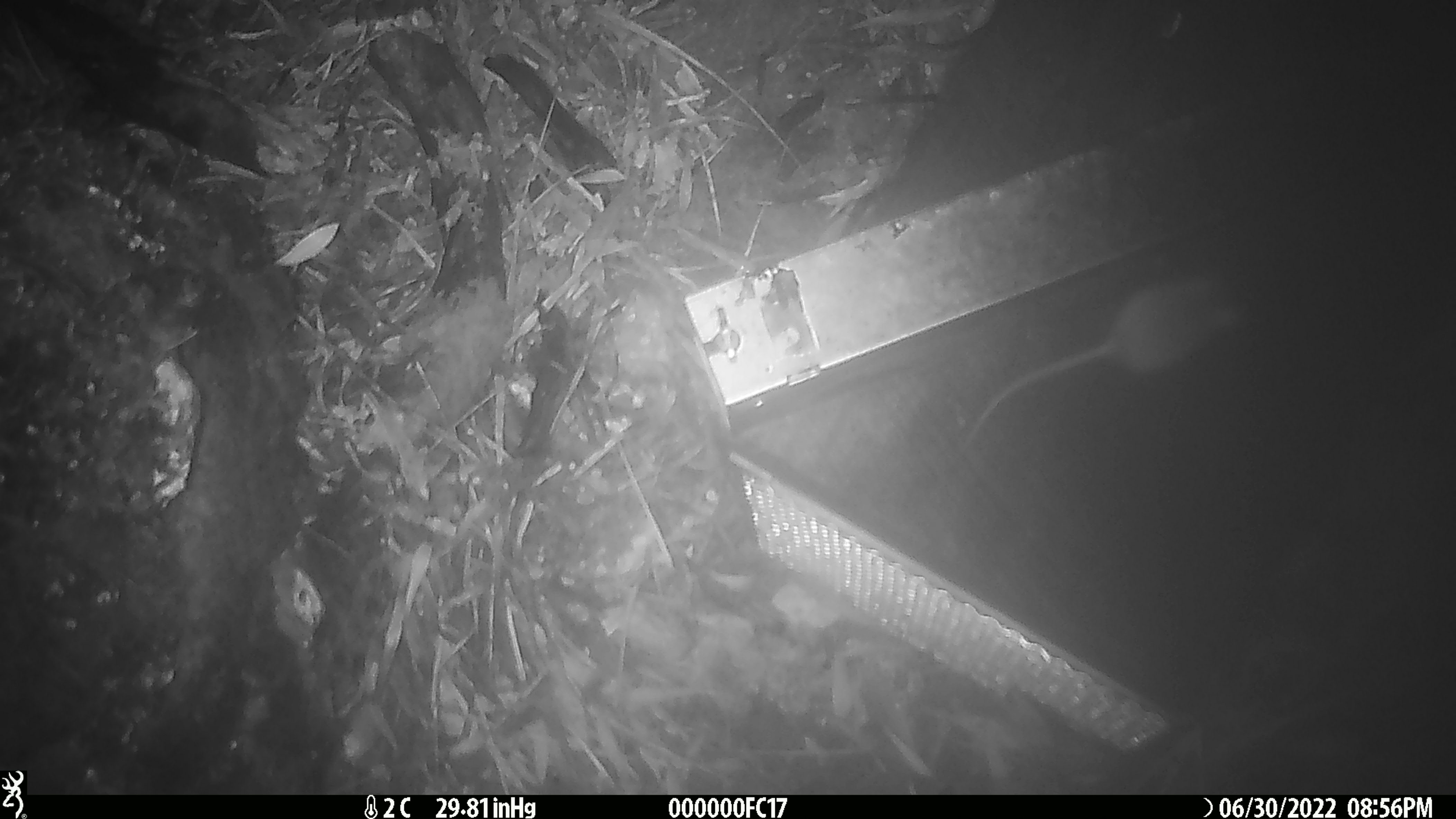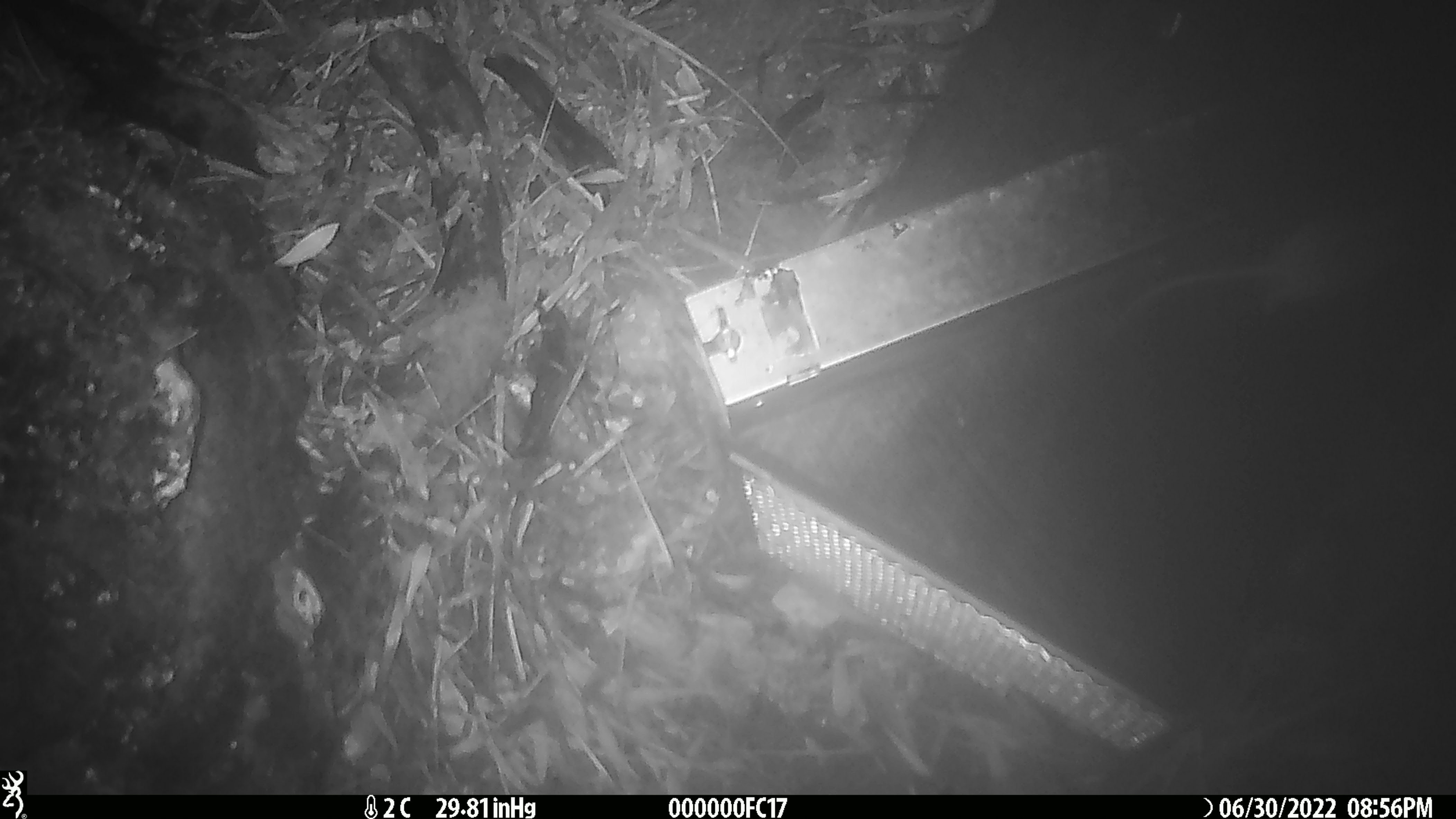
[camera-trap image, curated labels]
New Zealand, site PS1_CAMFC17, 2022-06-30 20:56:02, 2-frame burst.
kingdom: Animalia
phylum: Chordata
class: Mammalia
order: Rodentia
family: Muridae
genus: Mus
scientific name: Mus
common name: mouse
Mouse (Mus).